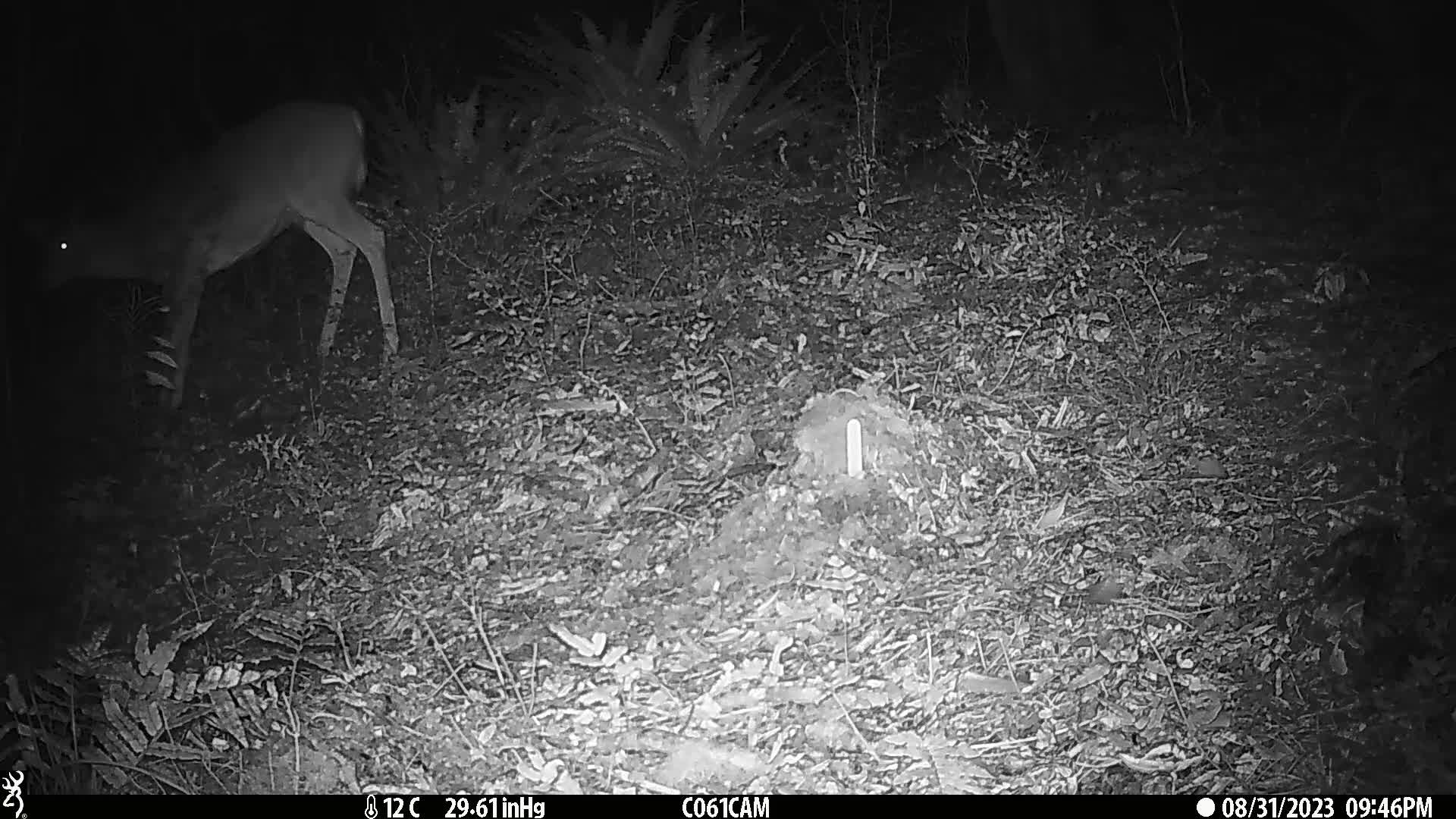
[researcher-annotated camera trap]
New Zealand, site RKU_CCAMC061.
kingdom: Animalia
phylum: Chordata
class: Mammalia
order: Artiodactyla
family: Cervidae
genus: Odocoileus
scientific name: Odocoileus virginianus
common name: white-tailed deer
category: white tailed deer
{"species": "white tailed deer (white-tailed deer) (Odocoileus virginianus)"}